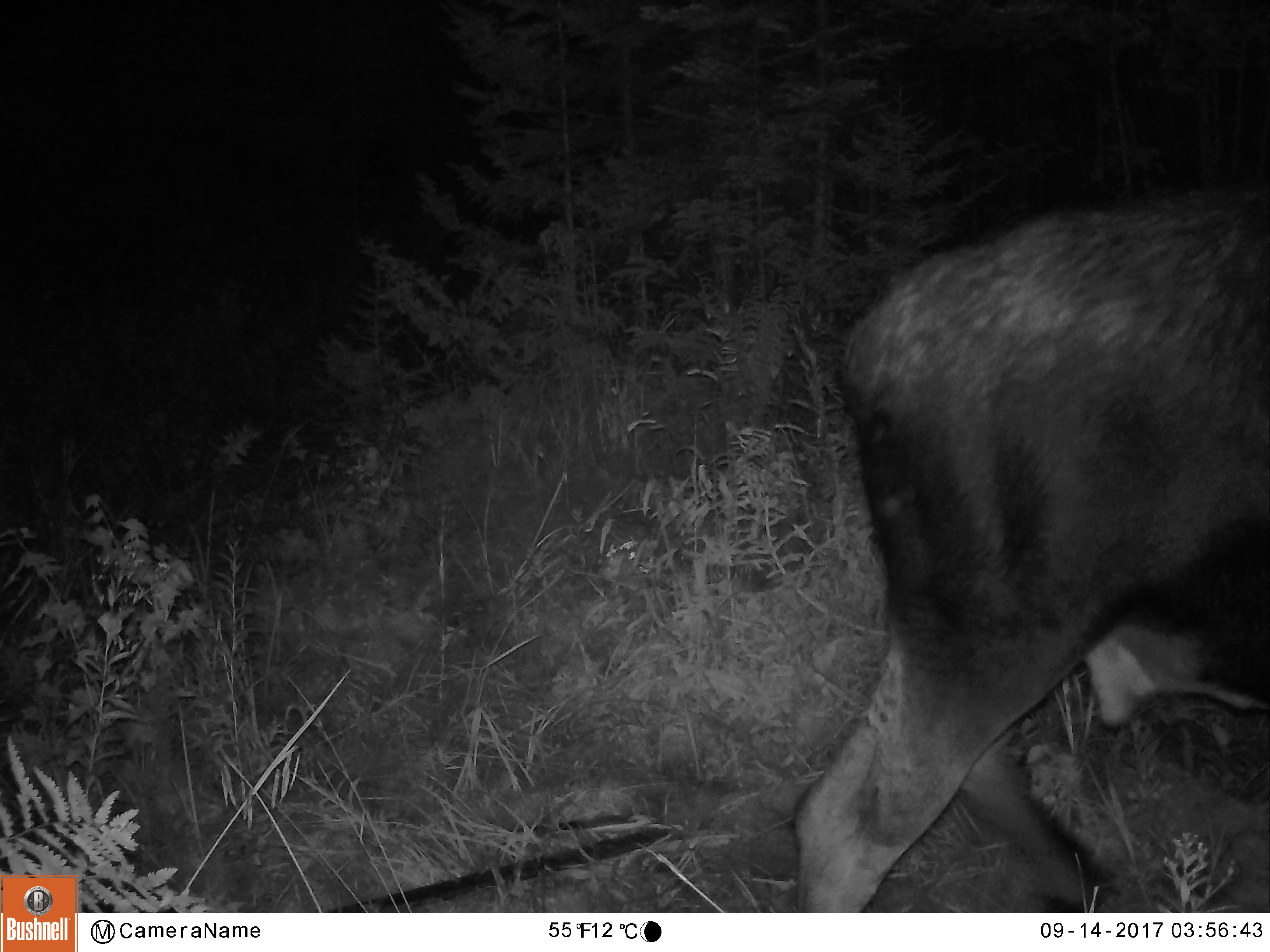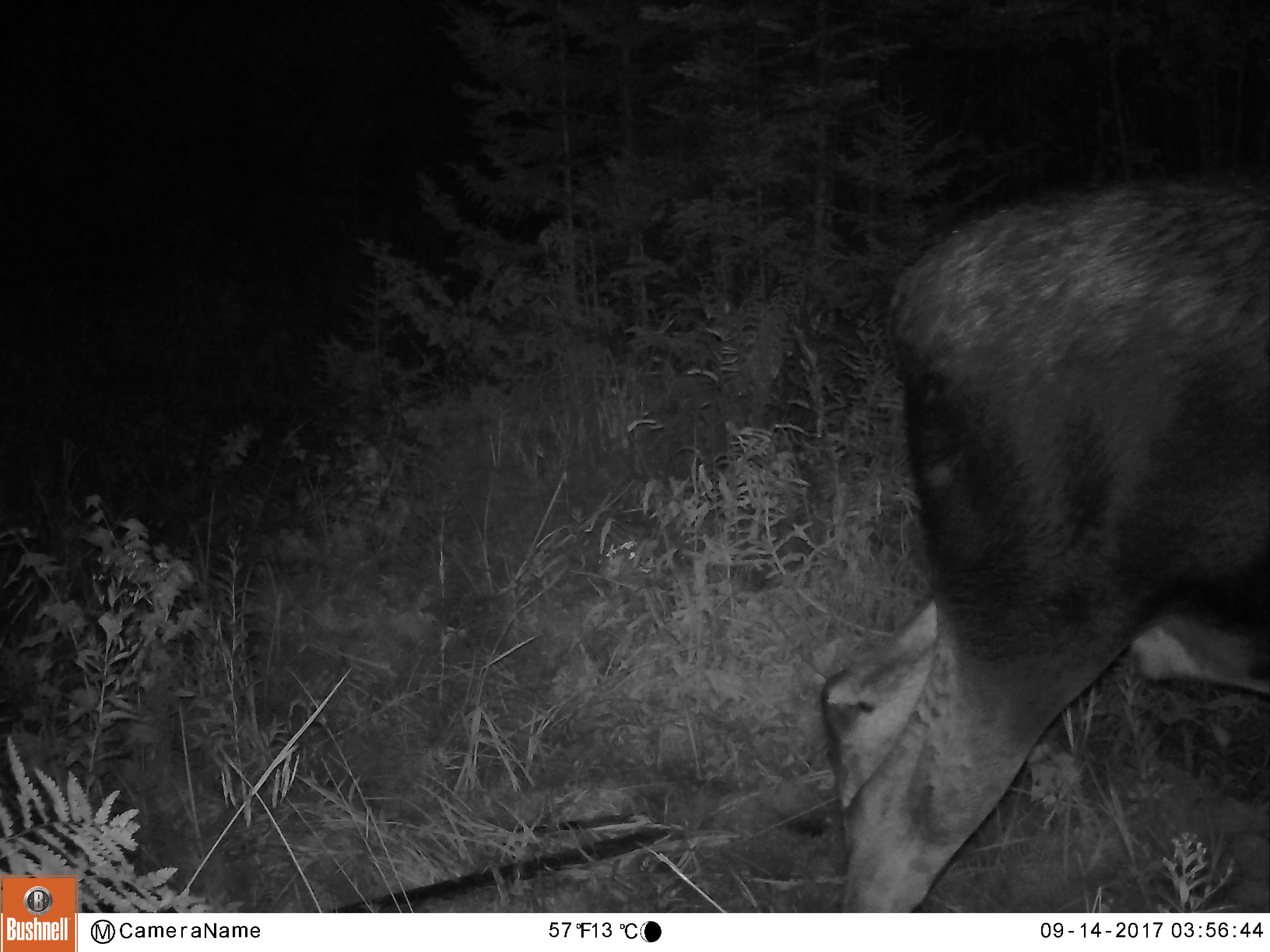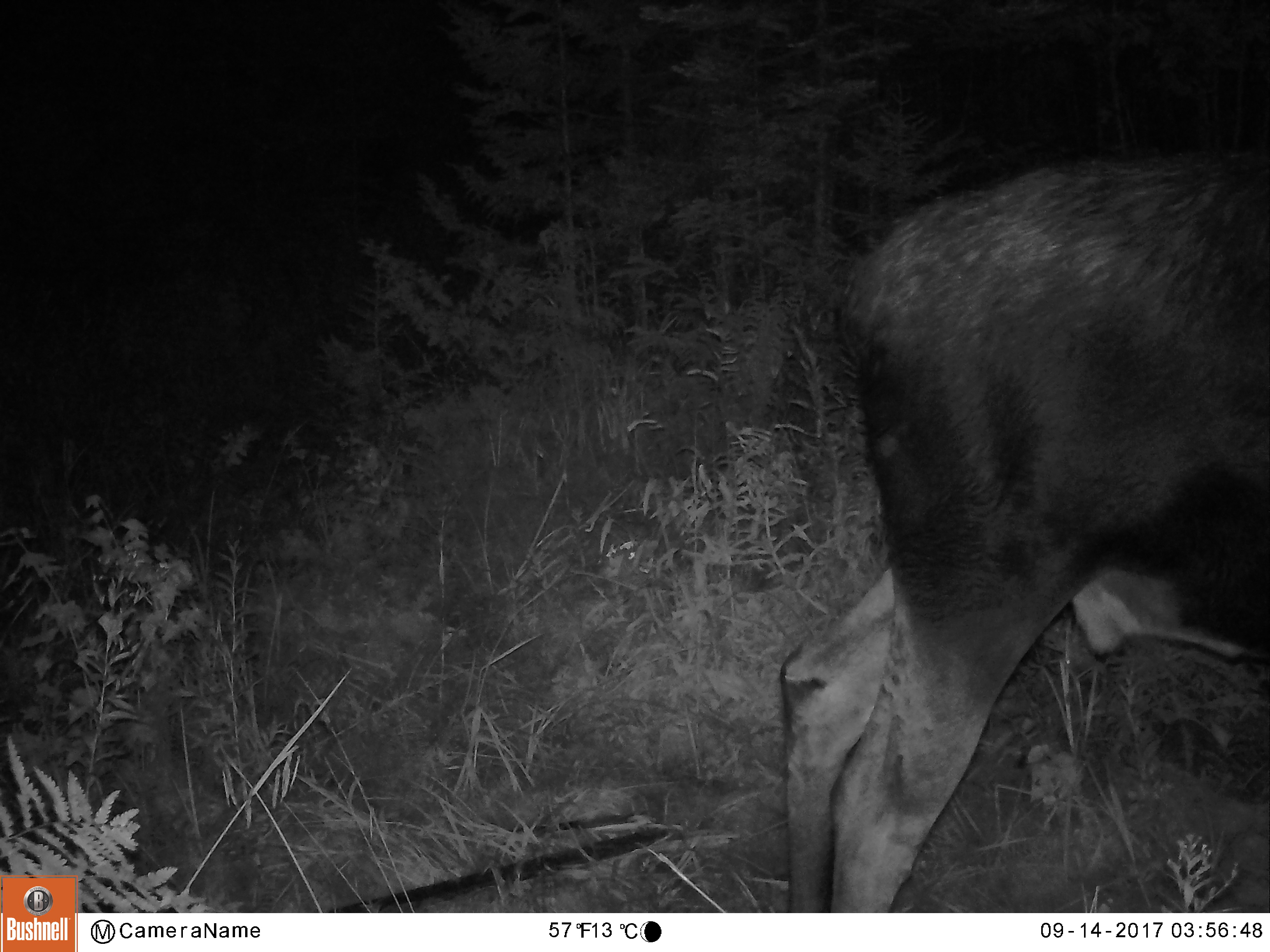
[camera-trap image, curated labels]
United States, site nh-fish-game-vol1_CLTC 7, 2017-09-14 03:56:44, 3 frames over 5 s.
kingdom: Animalia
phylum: Chordata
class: Mammalia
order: Artiodactyla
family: Cervidae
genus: Alces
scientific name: Alces alces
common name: moose